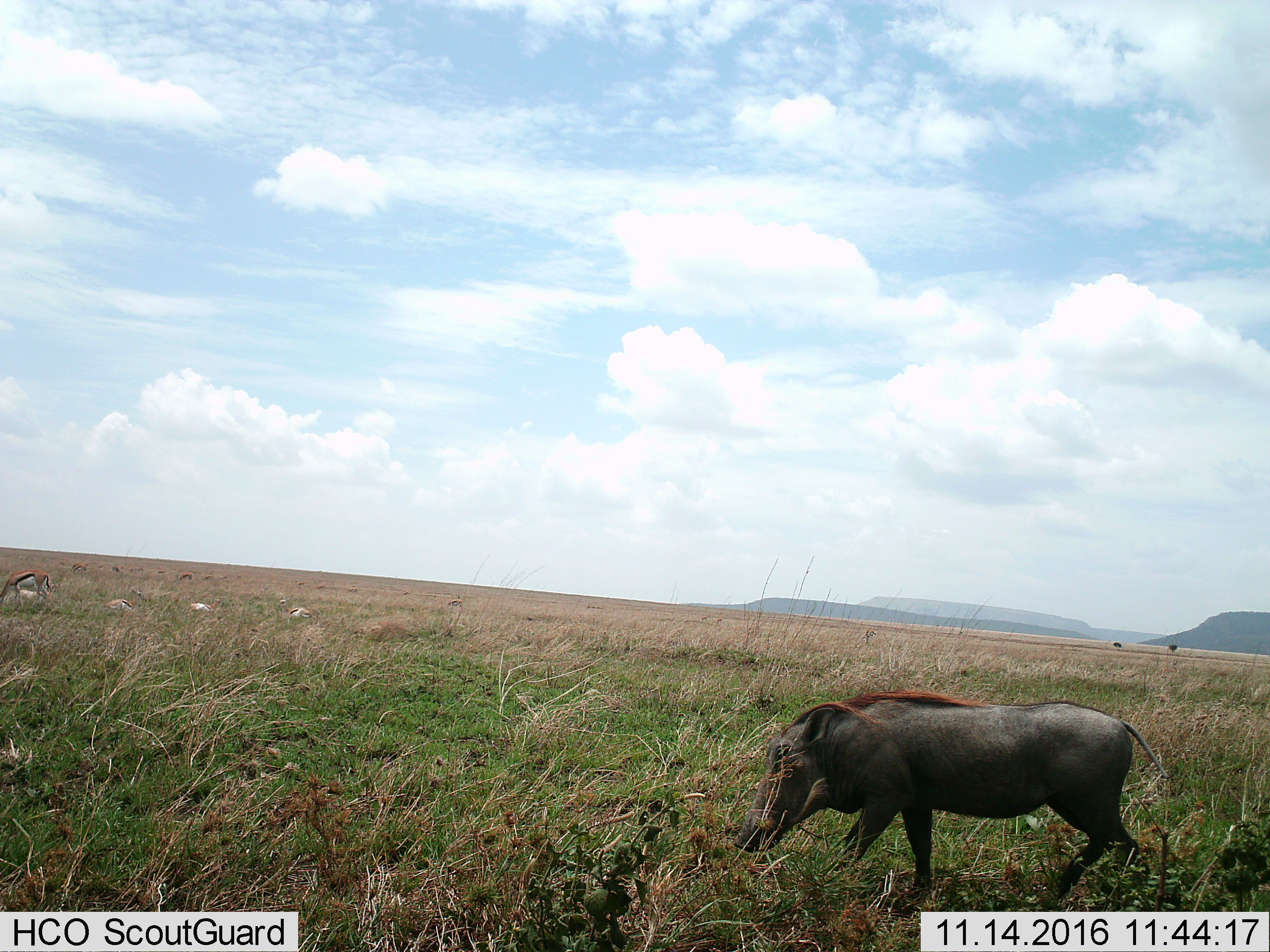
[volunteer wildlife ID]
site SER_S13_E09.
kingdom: Animalia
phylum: Chordata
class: Mammalia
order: Artiodactyla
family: Bovidae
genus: Eudorcas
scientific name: Eudorcas thomsonii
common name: thomson's gazelle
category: gazellethomsons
Gazellethomsons (thomson's gazelle) (Eudorcas thomsonii), count 11-50. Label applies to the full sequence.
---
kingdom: Animalia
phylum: Chordata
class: Mammalia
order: Artiodactyla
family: Suidae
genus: Phacochoerus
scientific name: Phacochoerus africanus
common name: warthog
Warthog (Phacochoerus africanus), count 1. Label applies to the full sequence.